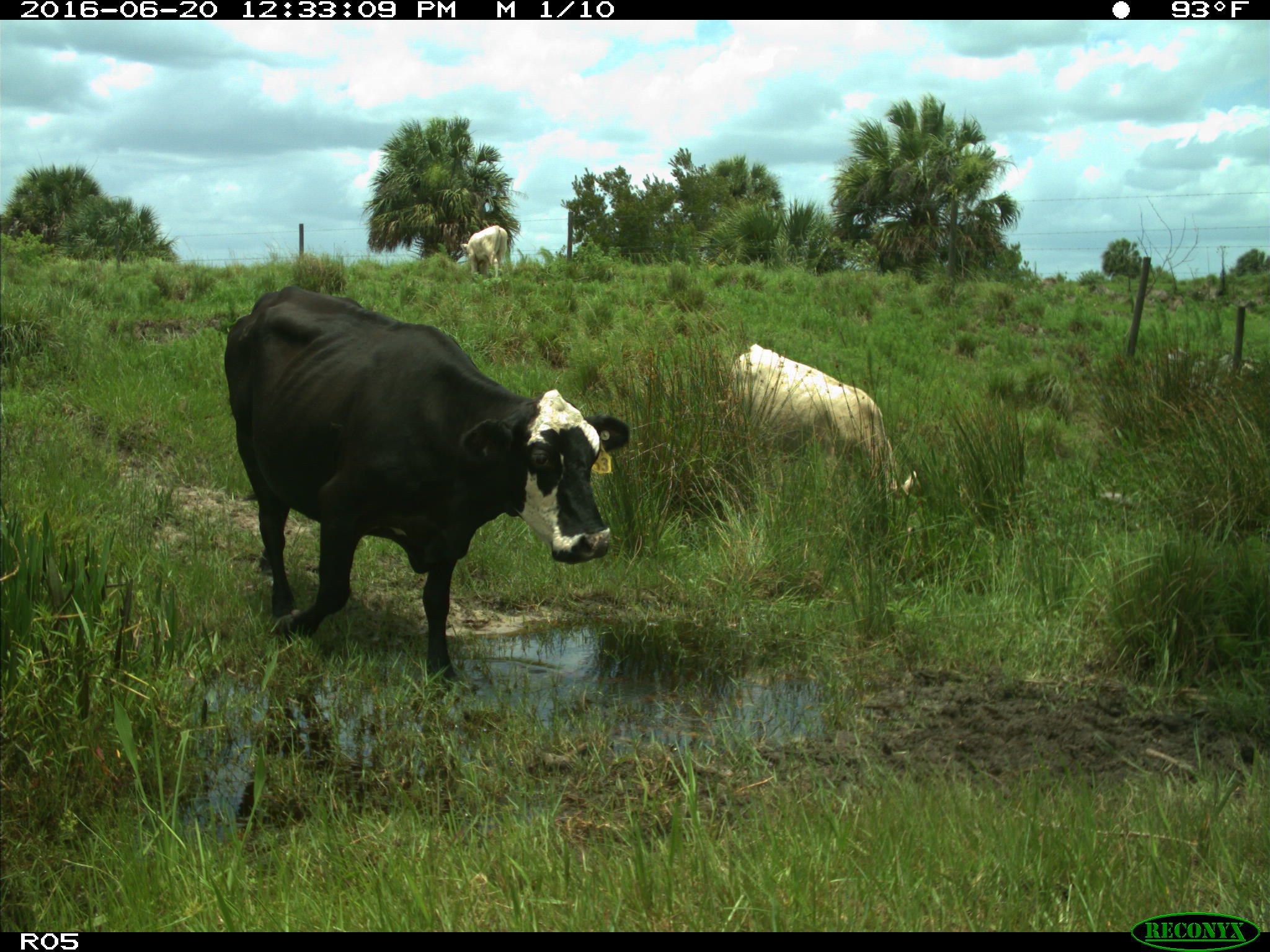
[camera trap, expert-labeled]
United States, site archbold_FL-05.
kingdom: Animalia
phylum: Chordata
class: Mammalia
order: Artiodactyla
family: Bovidae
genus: Bos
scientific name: Bos taurus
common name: domestic cow